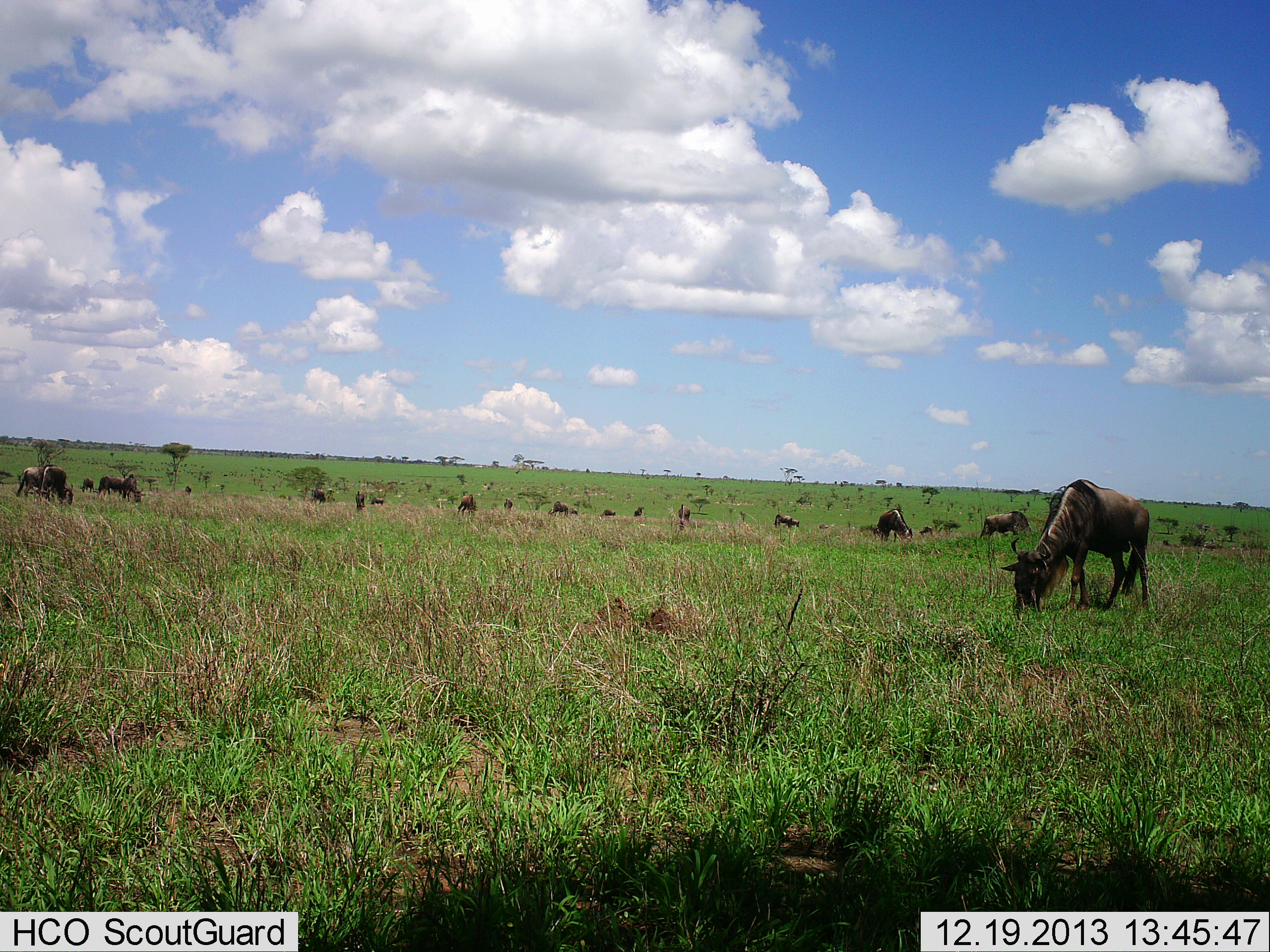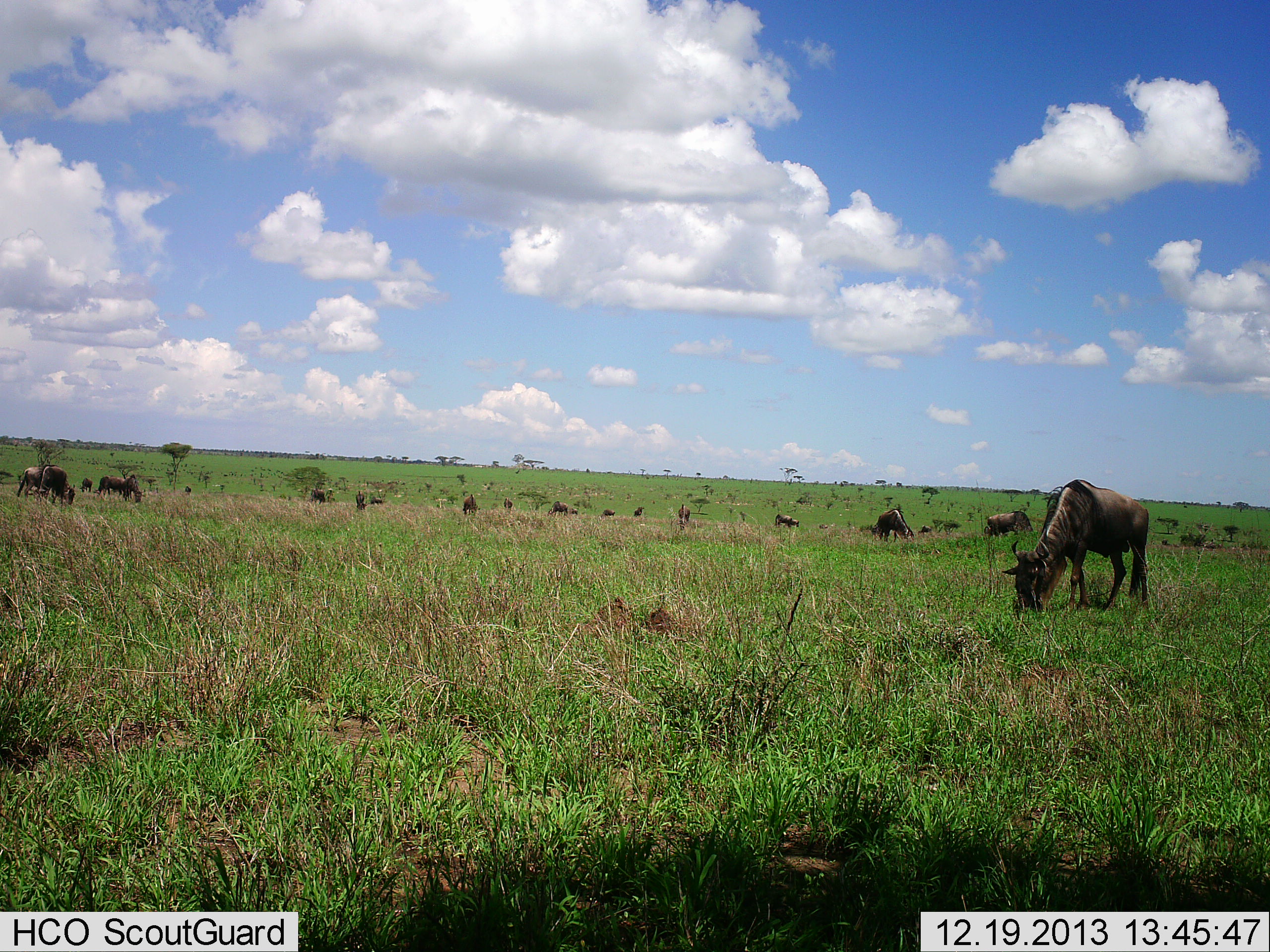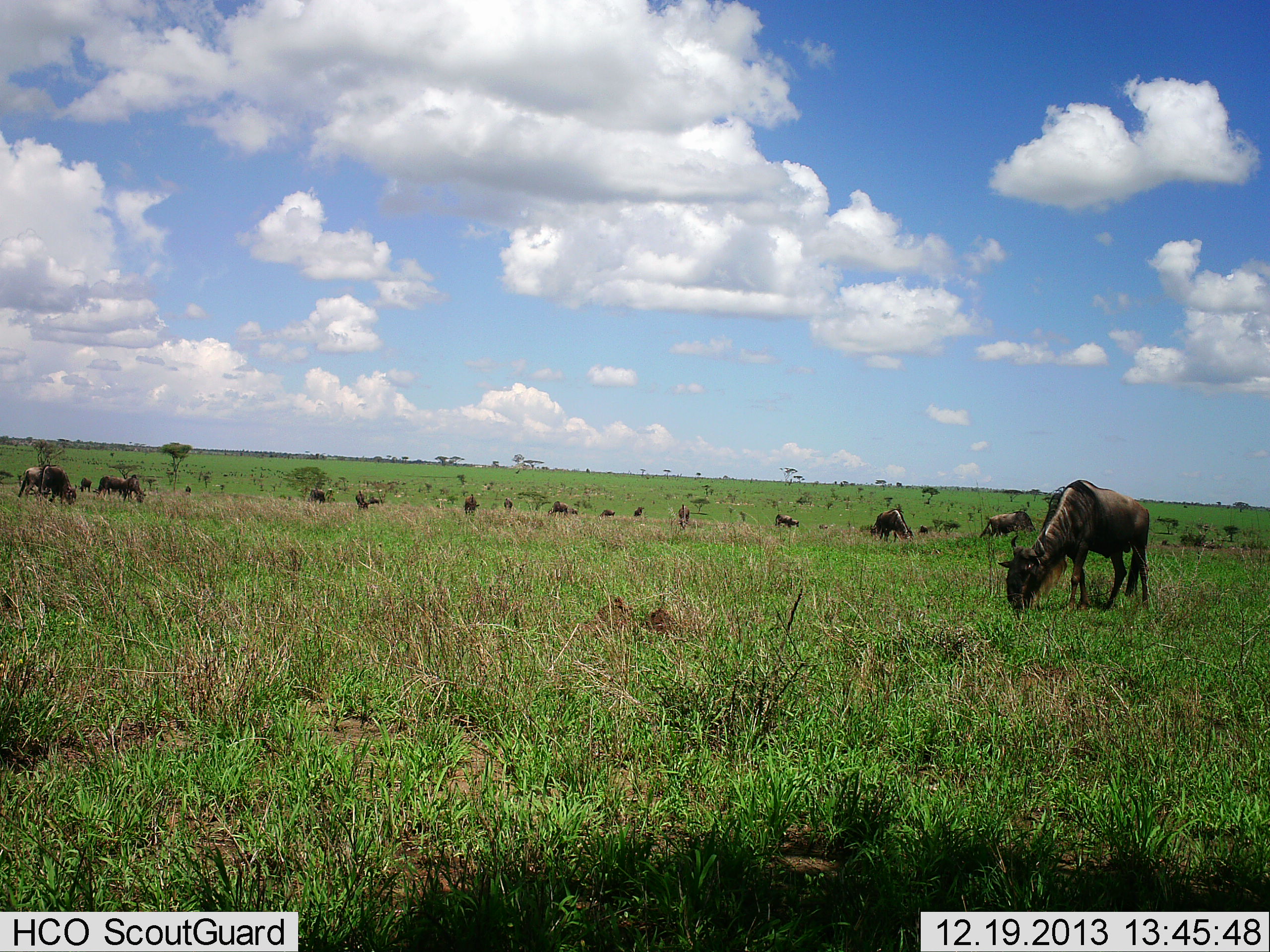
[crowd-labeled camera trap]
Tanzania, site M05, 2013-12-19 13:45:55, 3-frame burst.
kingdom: Animalia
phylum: Chordata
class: Mammalia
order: Artiodactyla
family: Bovidae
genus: Connochaetes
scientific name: Connochaetes taurinus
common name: blue wildebeest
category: wildebeest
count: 11-50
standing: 50%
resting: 10%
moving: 0%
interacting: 0%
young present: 10%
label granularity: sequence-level